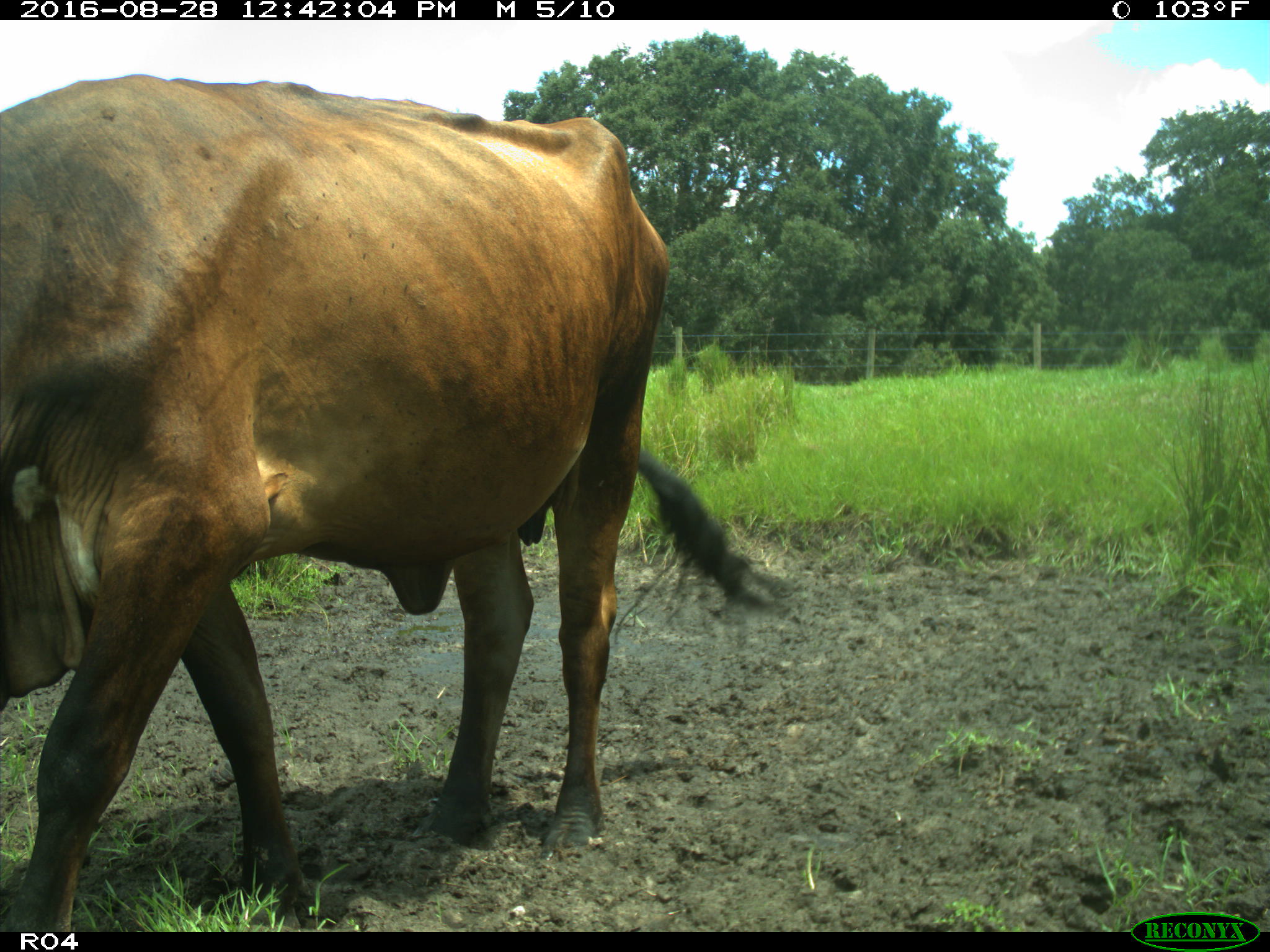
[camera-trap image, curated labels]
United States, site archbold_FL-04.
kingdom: Animalia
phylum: Chordata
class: Mammalia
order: Artiodactyla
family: Bovidae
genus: Bos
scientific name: Bos taurus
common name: domestic cow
Bos taurus (domestic cow).